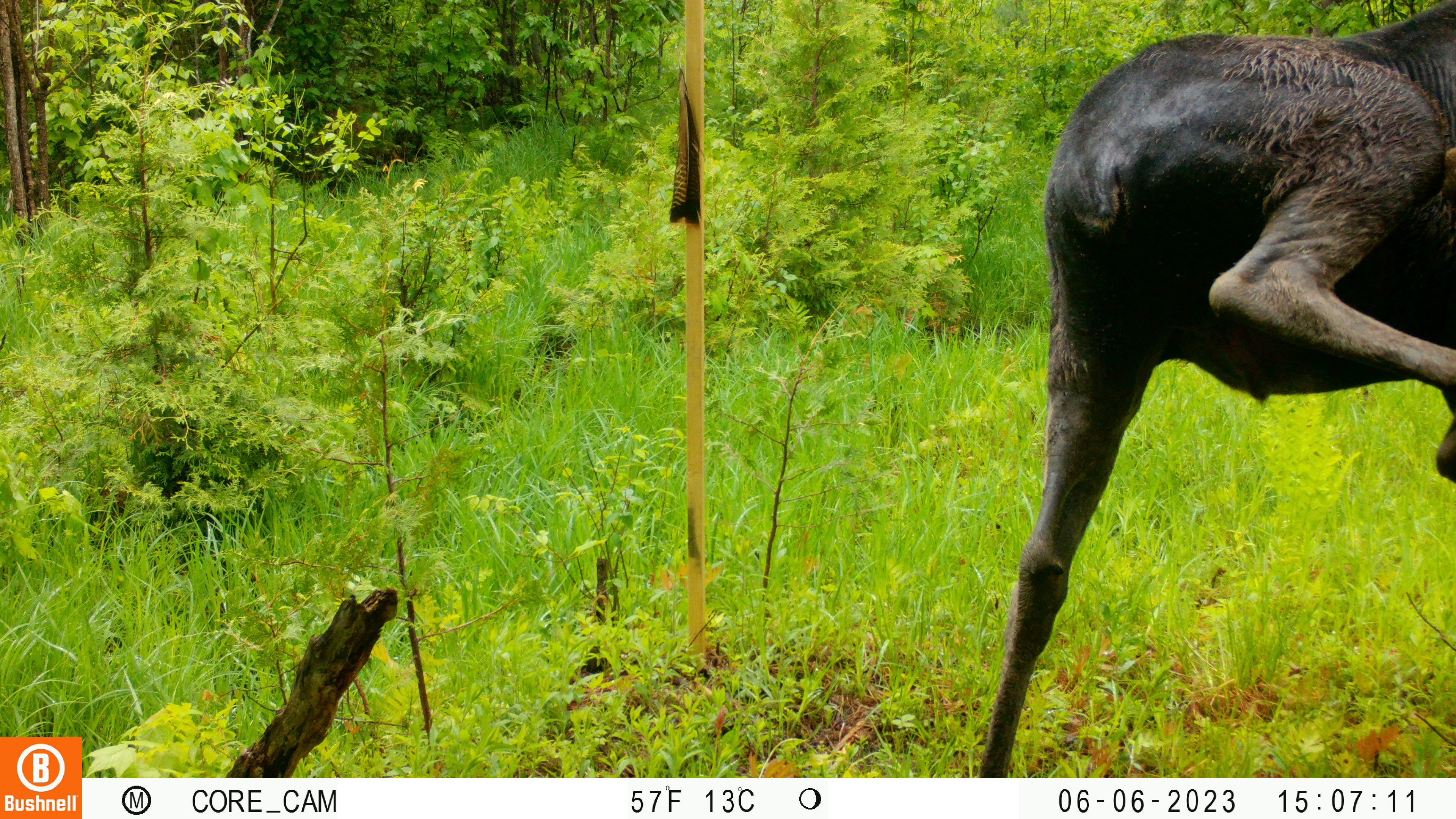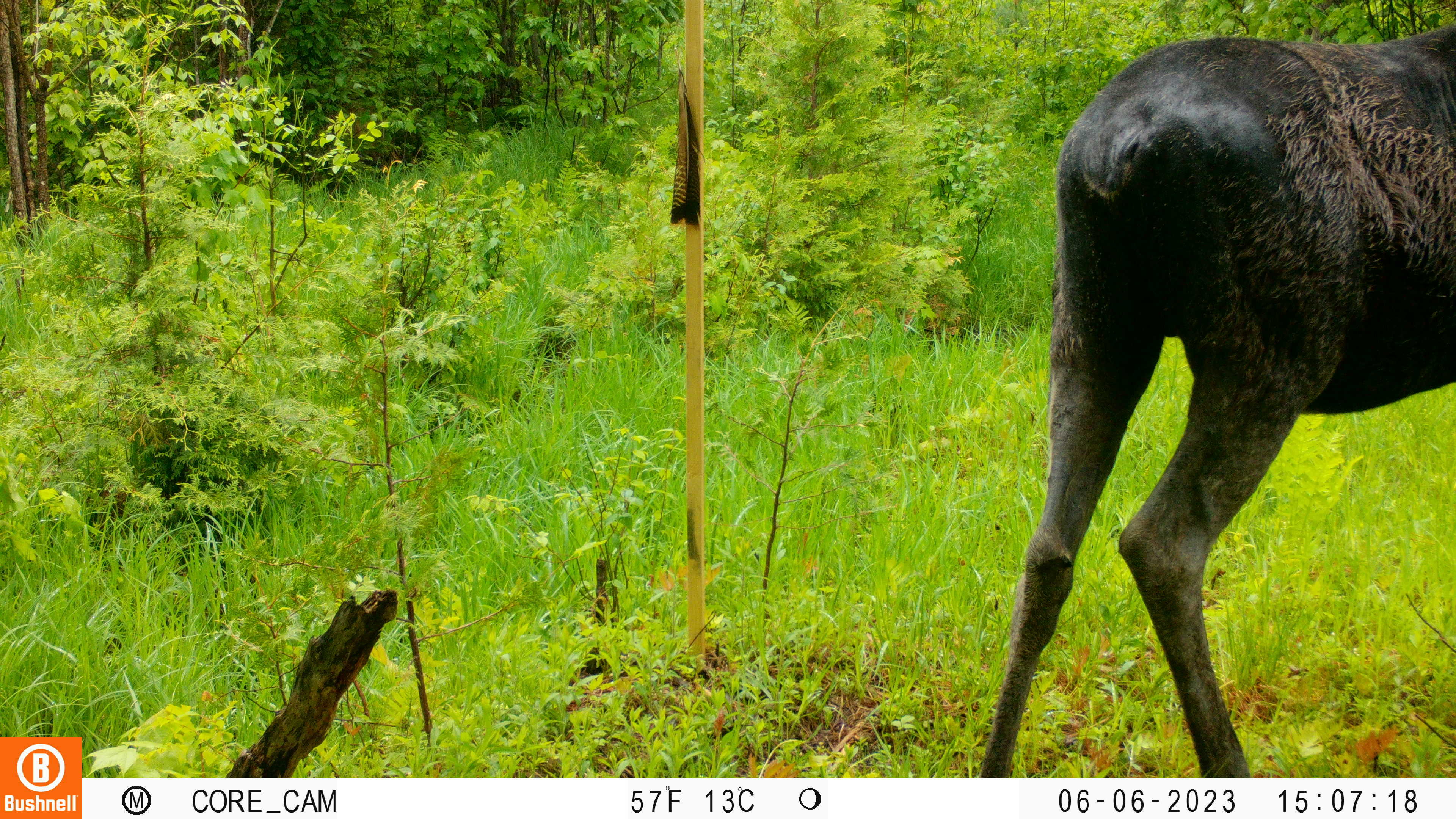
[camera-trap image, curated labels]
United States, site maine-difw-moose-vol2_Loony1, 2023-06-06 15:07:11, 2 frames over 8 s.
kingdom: Animalia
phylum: Chordata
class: Mammalia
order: Artiodactyla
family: Cervidae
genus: Alces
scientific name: Alces alces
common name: moose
Moose (Alces alces).